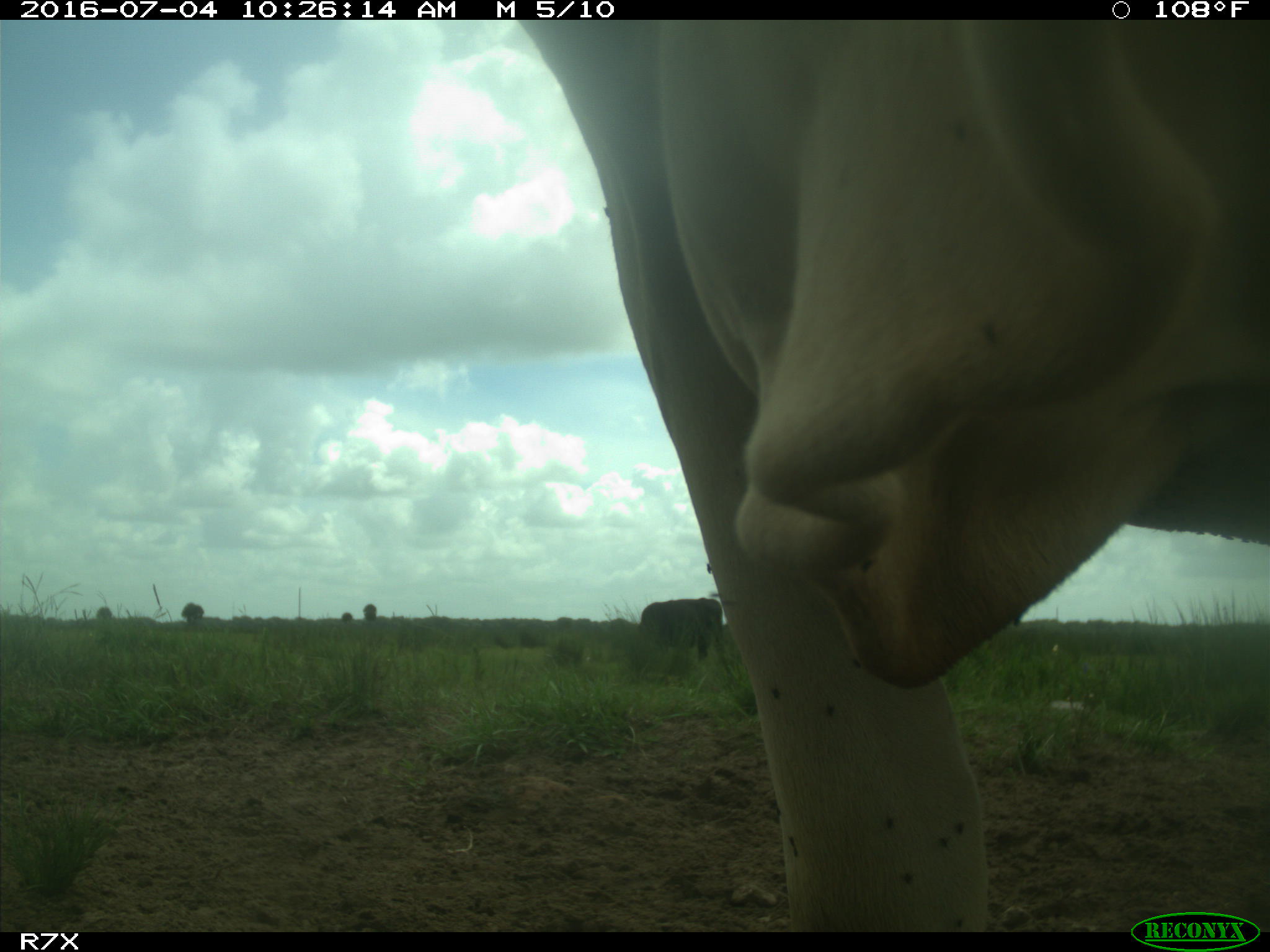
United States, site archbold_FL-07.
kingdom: Animalia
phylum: Chordata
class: Mammalia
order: Artiodactyla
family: Bovidae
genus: Bos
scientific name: Bos taurus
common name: domestic cow